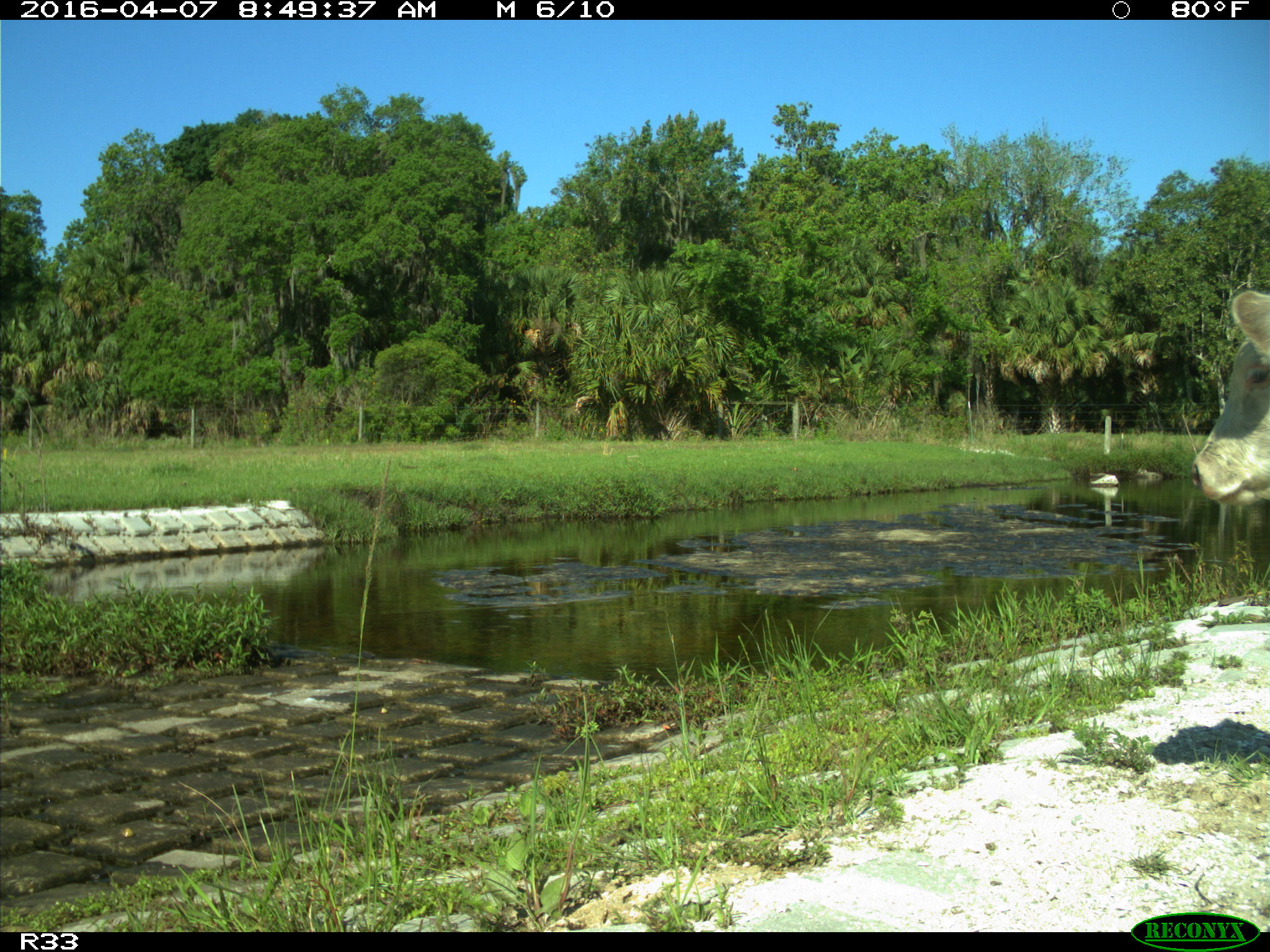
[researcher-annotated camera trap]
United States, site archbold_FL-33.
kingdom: Animalia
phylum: Chordata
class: Mammalia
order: Artiodactyla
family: Bovidae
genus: Bos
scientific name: Bos taurus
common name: domestic cow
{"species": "Bos taurus (domestic cow)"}